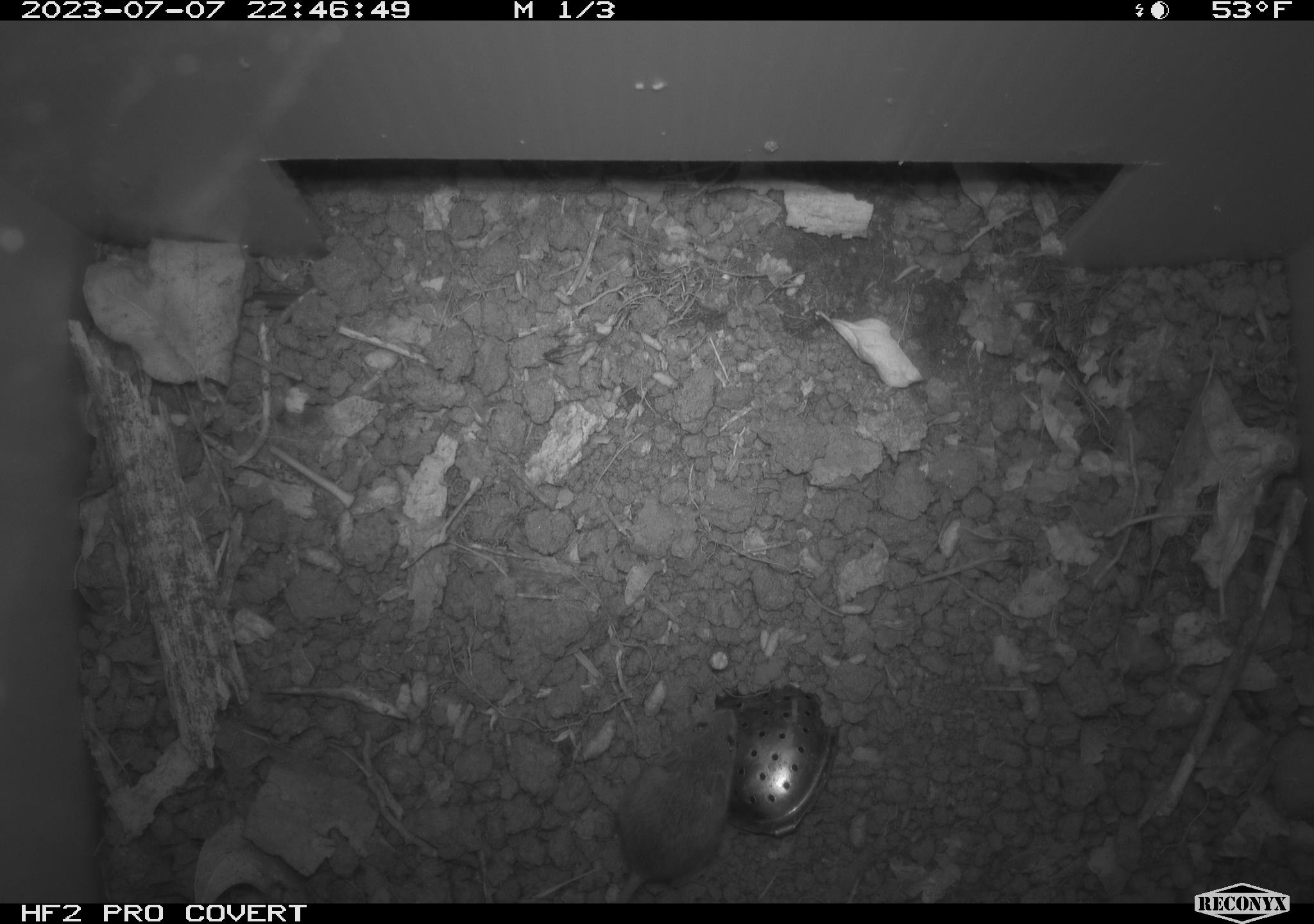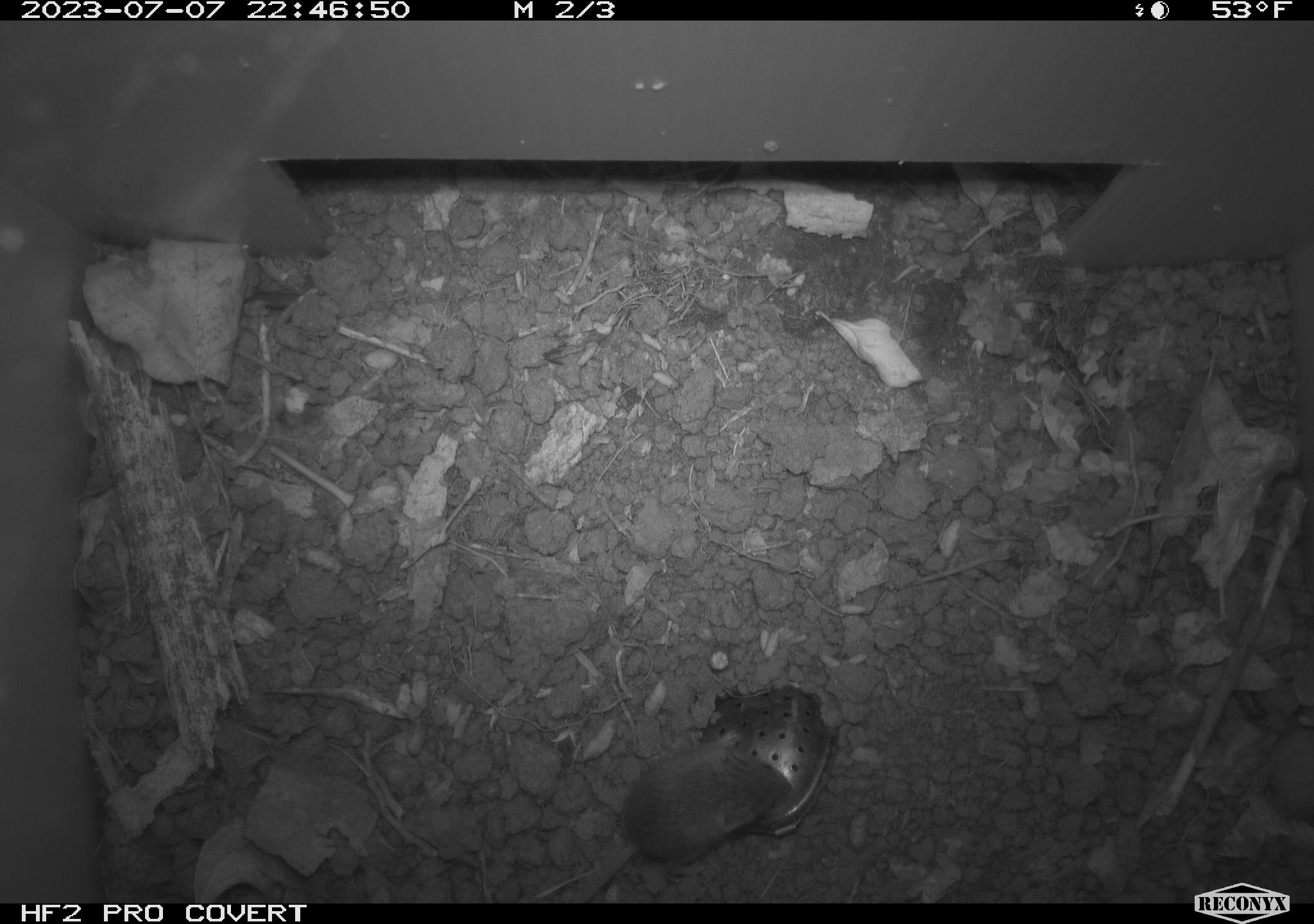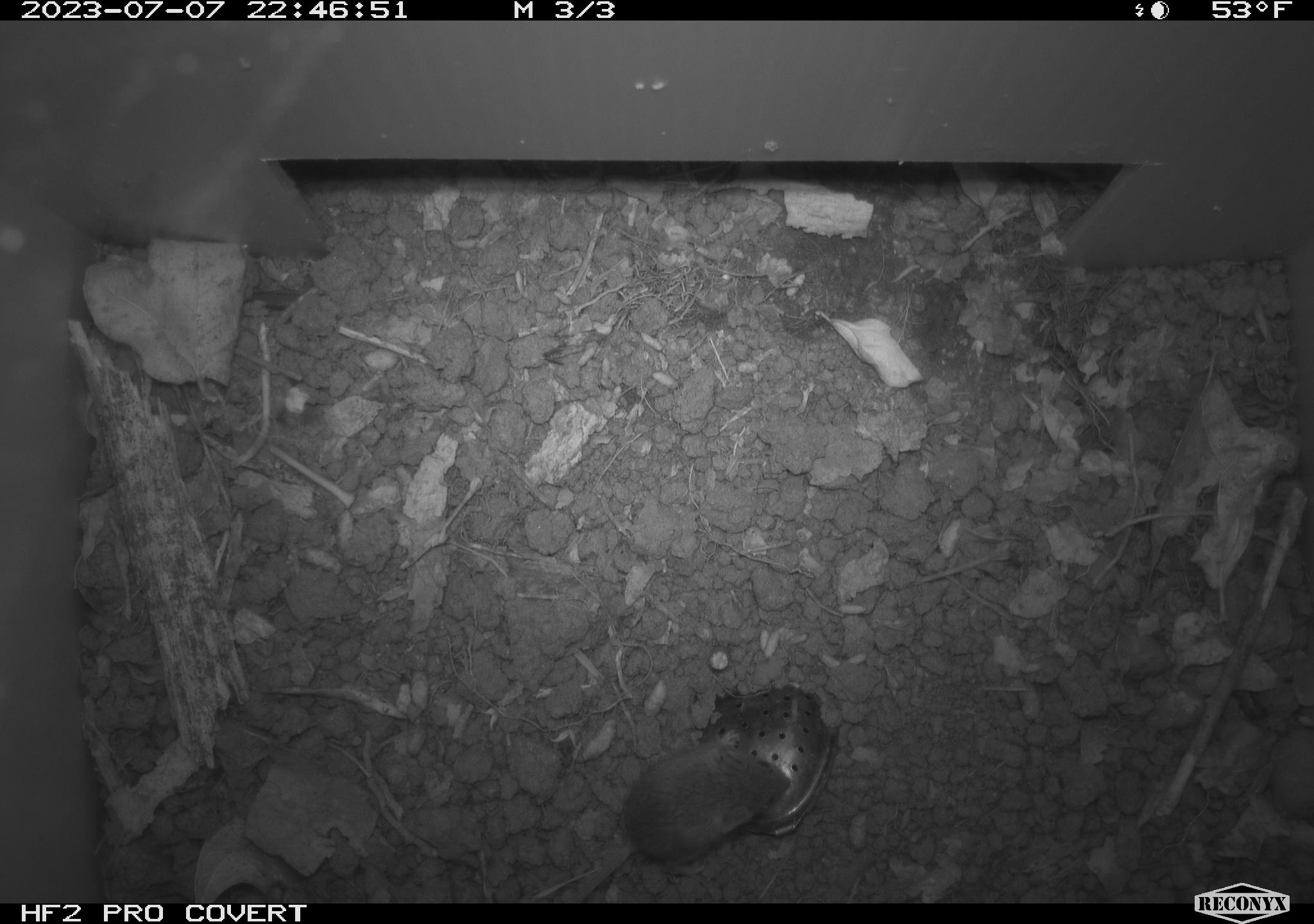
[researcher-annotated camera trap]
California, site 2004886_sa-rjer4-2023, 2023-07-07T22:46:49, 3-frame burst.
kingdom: Animalia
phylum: Chordata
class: Mammalia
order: Rodentia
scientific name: Rodentia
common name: mouse species